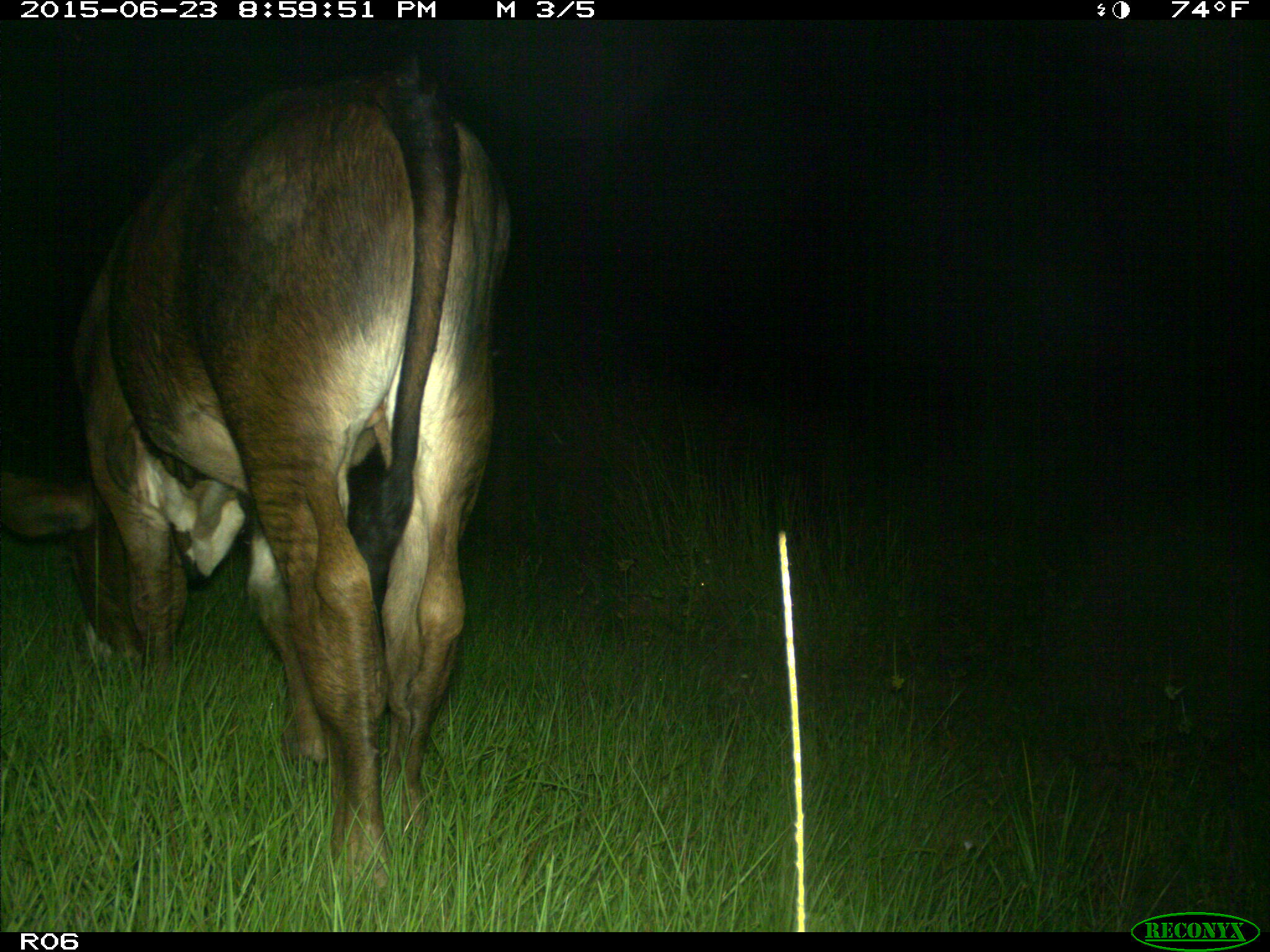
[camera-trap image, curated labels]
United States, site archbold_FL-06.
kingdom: Animalia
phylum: Chordata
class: Mammalia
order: Artiodactyla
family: Bovidae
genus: Bos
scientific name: Bos taurus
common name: domestic cow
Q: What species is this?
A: Bos taurus (domestic cow).